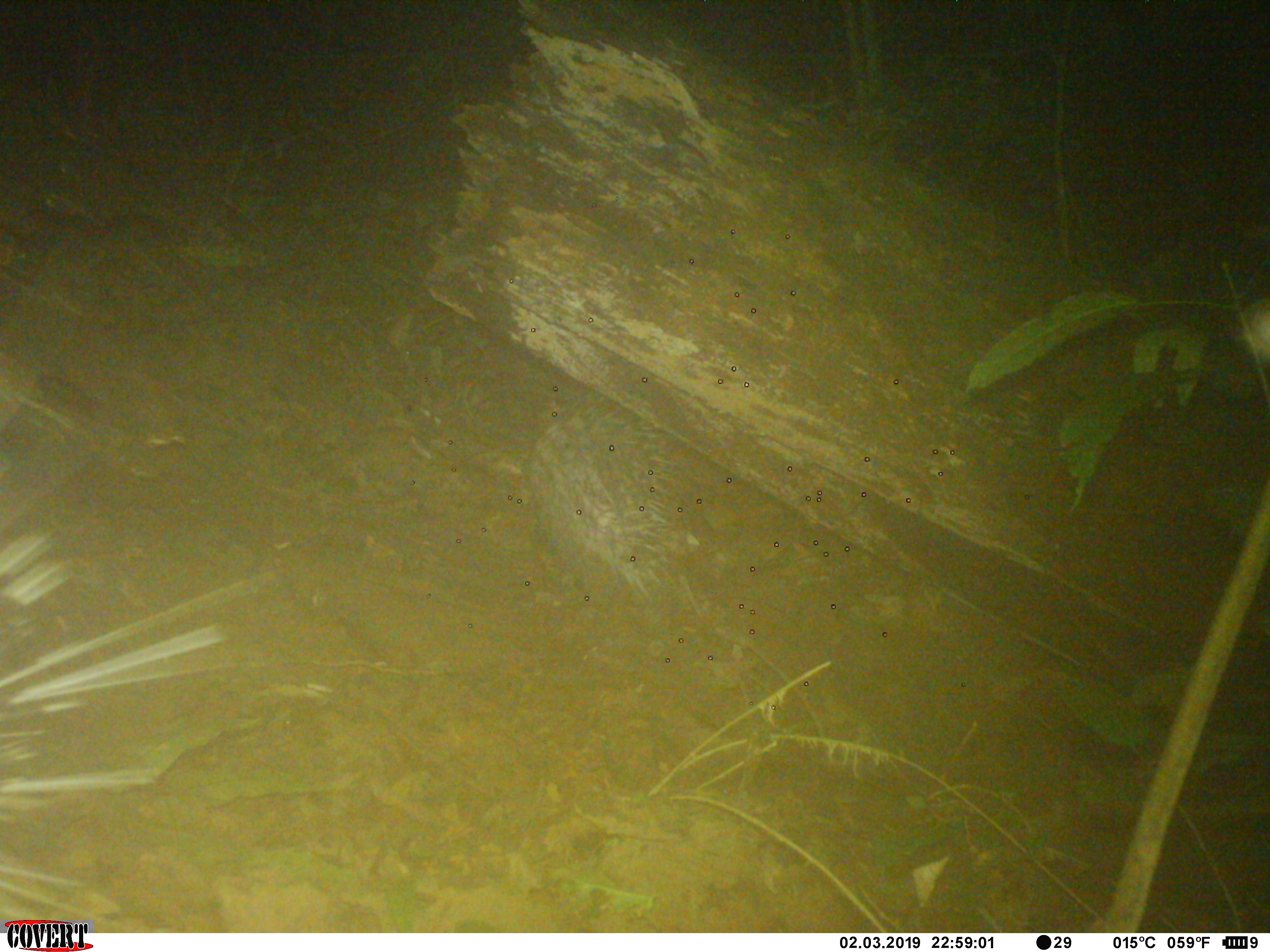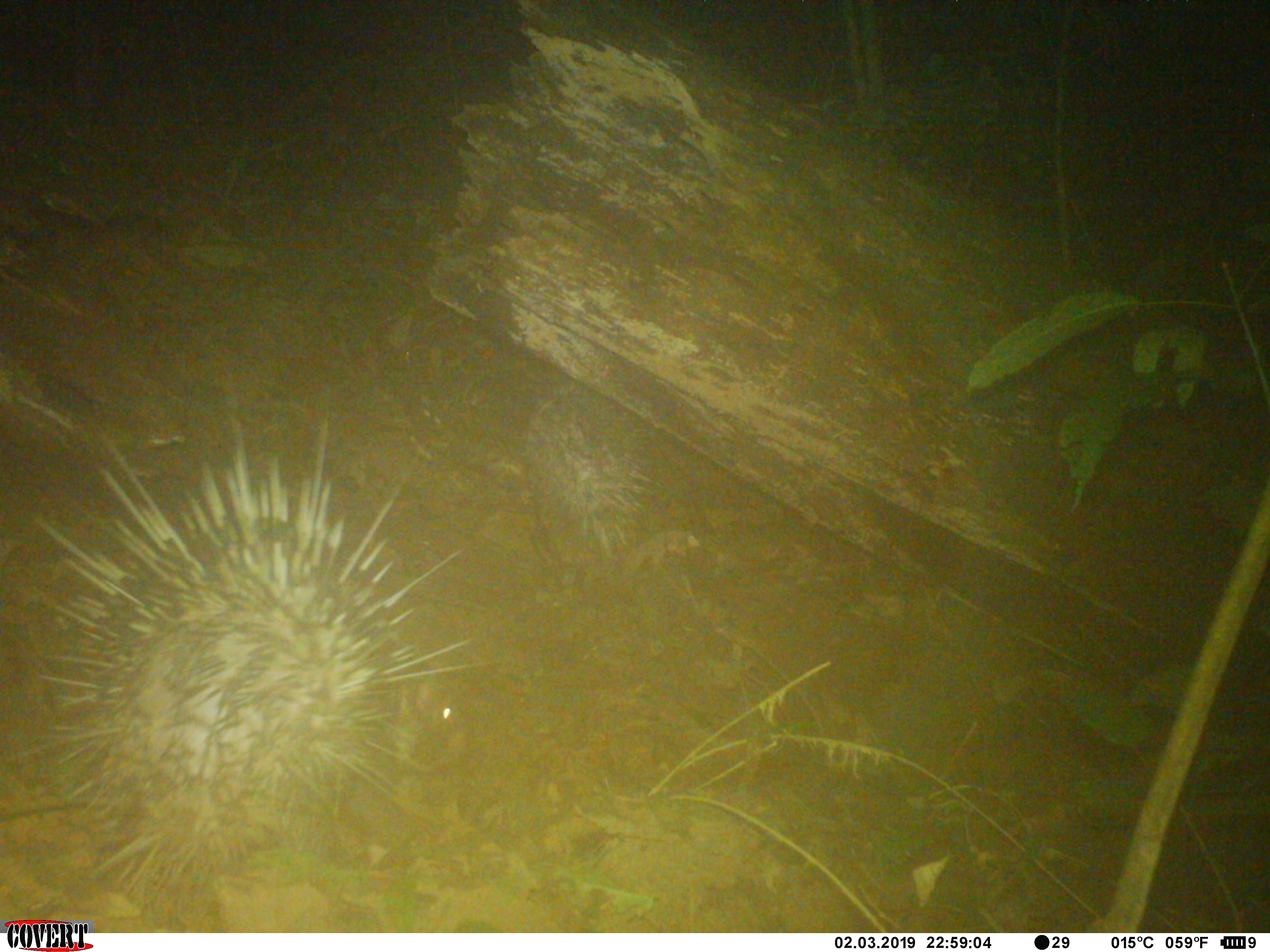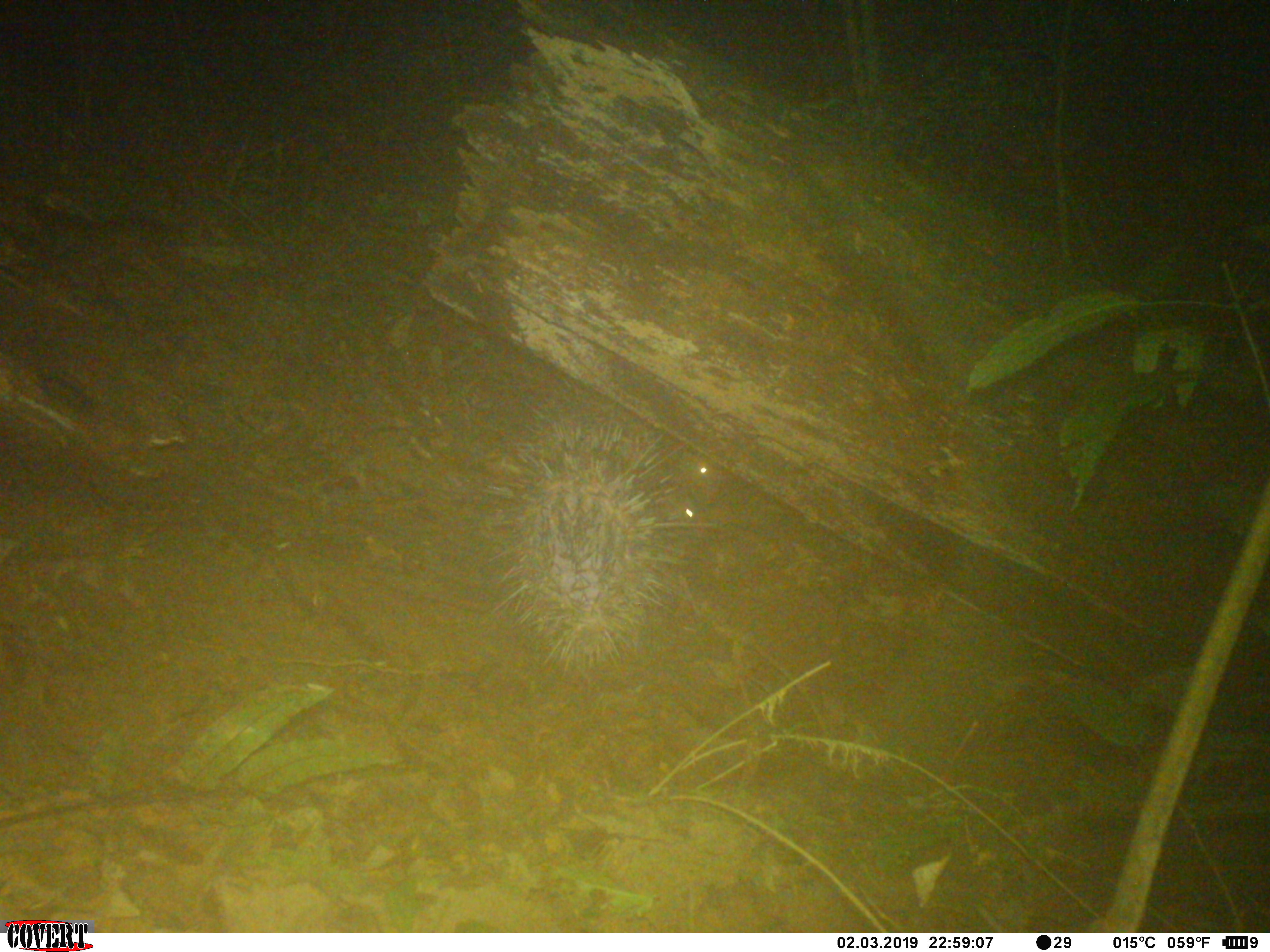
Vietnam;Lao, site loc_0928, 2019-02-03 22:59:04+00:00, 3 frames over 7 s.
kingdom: Animalia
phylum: Chordata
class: Mammalia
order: Rodentia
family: Hystricidae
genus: Hystrix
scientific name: Hystrix brachyura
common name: malayan porcupine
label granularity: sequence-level